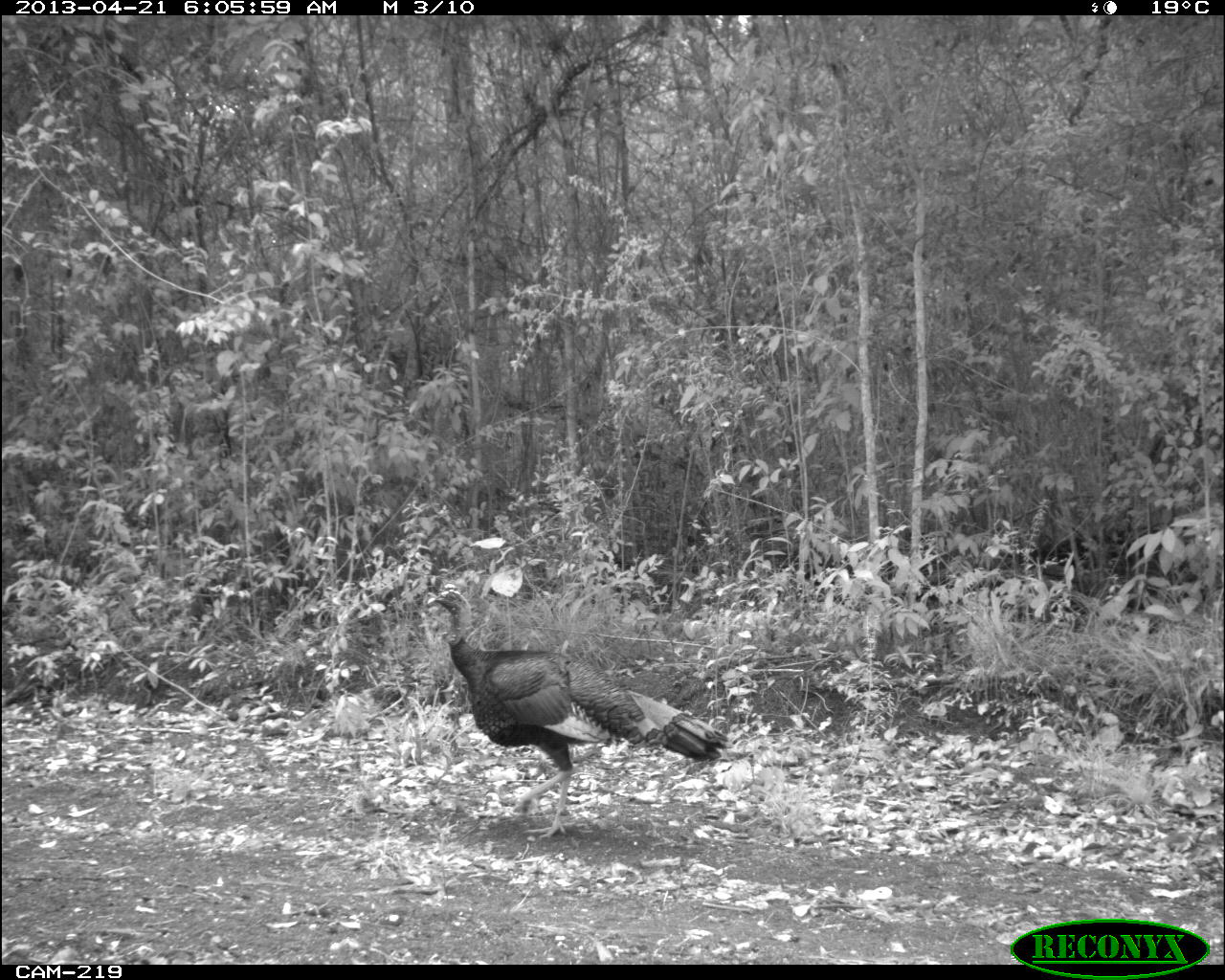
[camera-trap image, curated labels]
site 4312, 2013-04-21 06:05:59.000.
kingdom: Animalia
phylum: Chordata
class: Aves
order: Galliformes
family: Phasianidae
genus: Meleagris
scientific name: Meleagris ocellata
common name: ocellated turkey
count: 1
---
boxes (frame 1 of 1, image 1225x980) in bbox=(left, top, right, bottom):
meleagris ocellata: bbox=(422, 585, 730, 841)